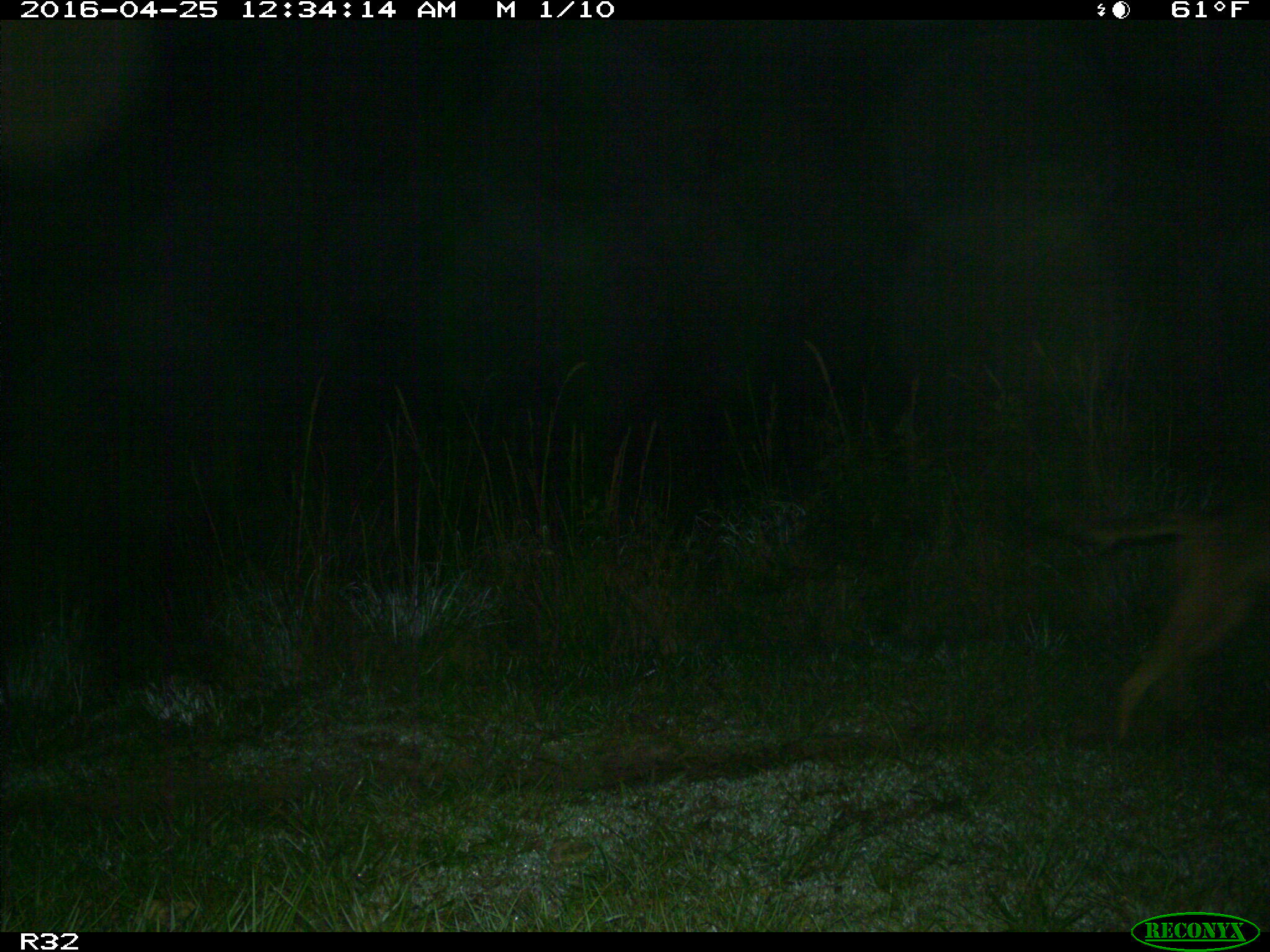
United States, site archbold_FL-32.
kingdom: Animalia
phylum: Chordata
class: Mammalia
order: Carnivora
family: Canidae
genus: Canis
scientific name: Canis latrans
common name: coyote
Canis latrans (coyote).